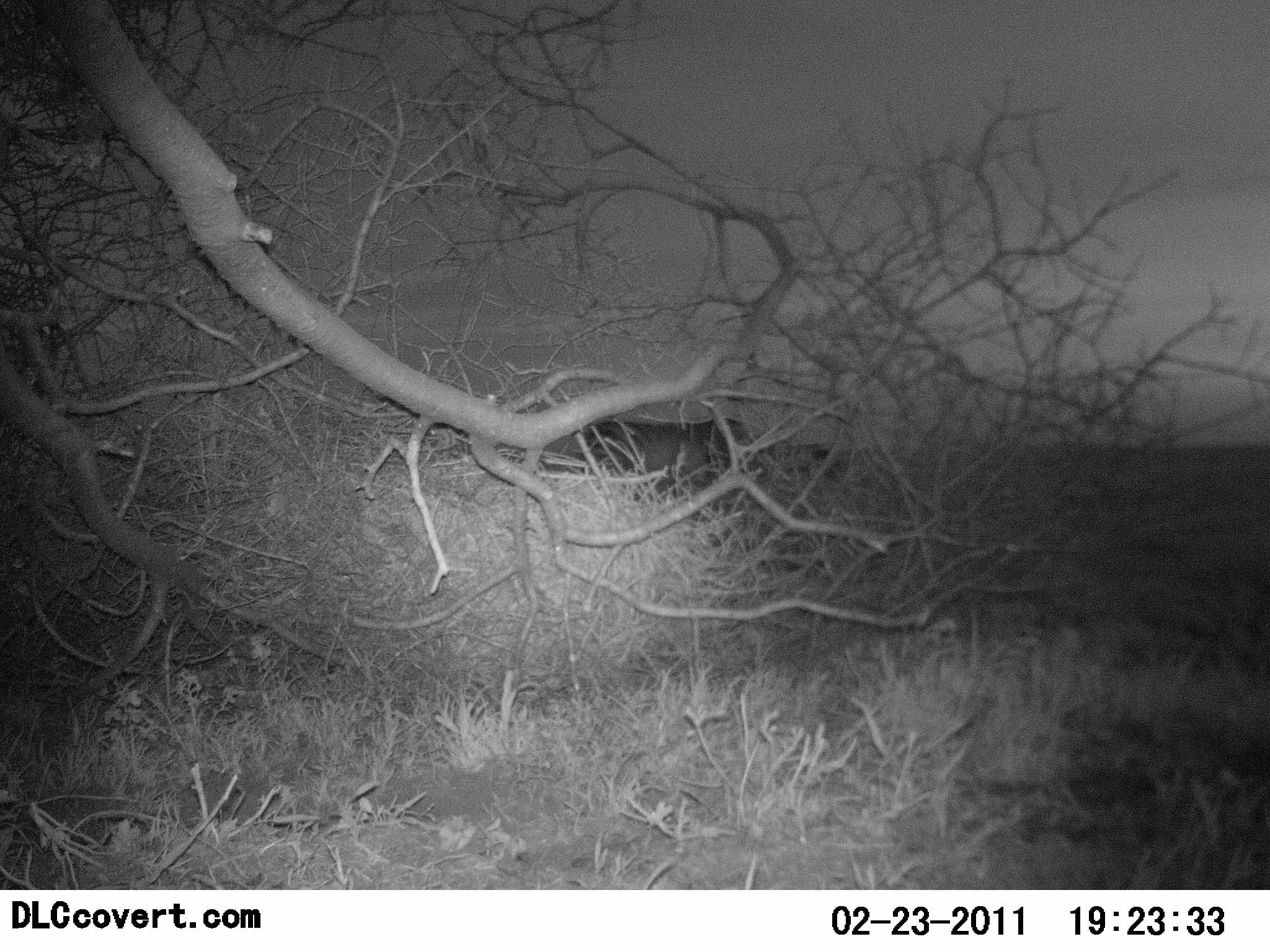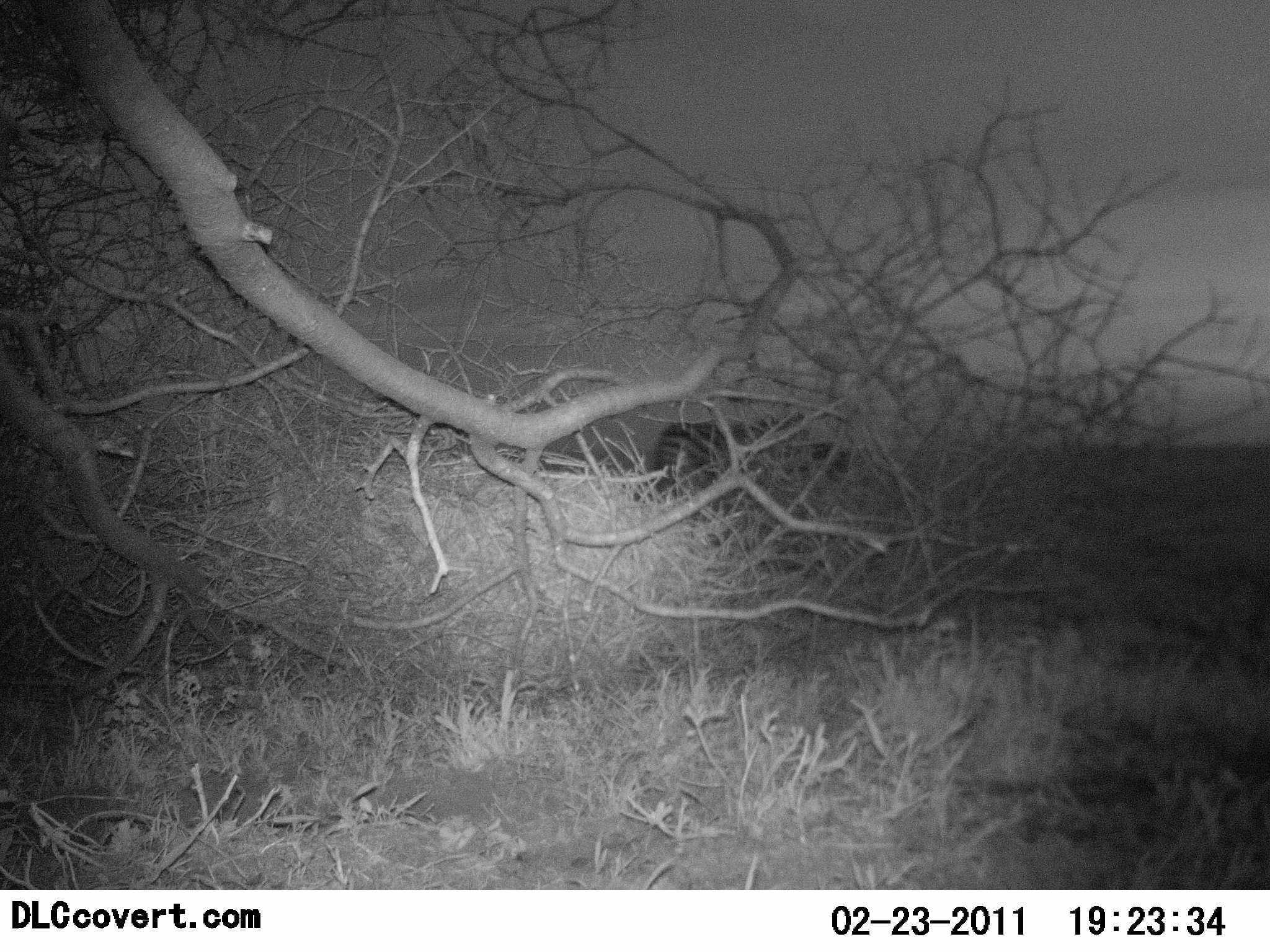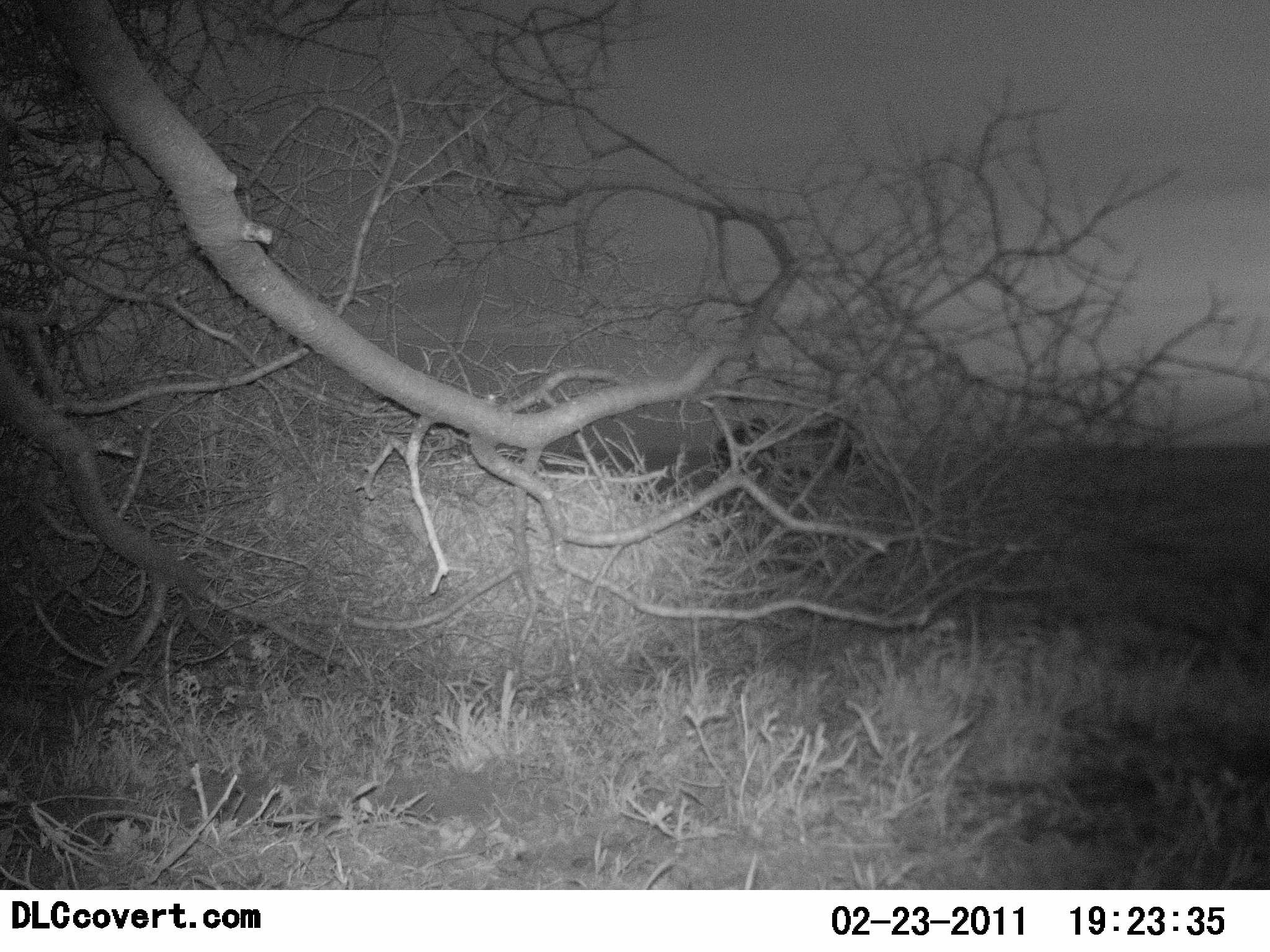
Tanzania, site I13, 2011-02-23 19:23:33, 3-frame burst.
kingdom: Animalia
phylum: Chordata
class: Mammalia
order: Perissodactyla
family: Equidae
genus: Equus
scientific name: Equus quagga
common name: plains zebra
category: zebra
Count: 1.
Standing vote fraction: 8%.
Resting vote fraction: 0%.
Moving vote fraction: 85%.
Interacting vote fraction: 0%.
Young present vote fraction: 0%.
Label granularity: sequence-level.